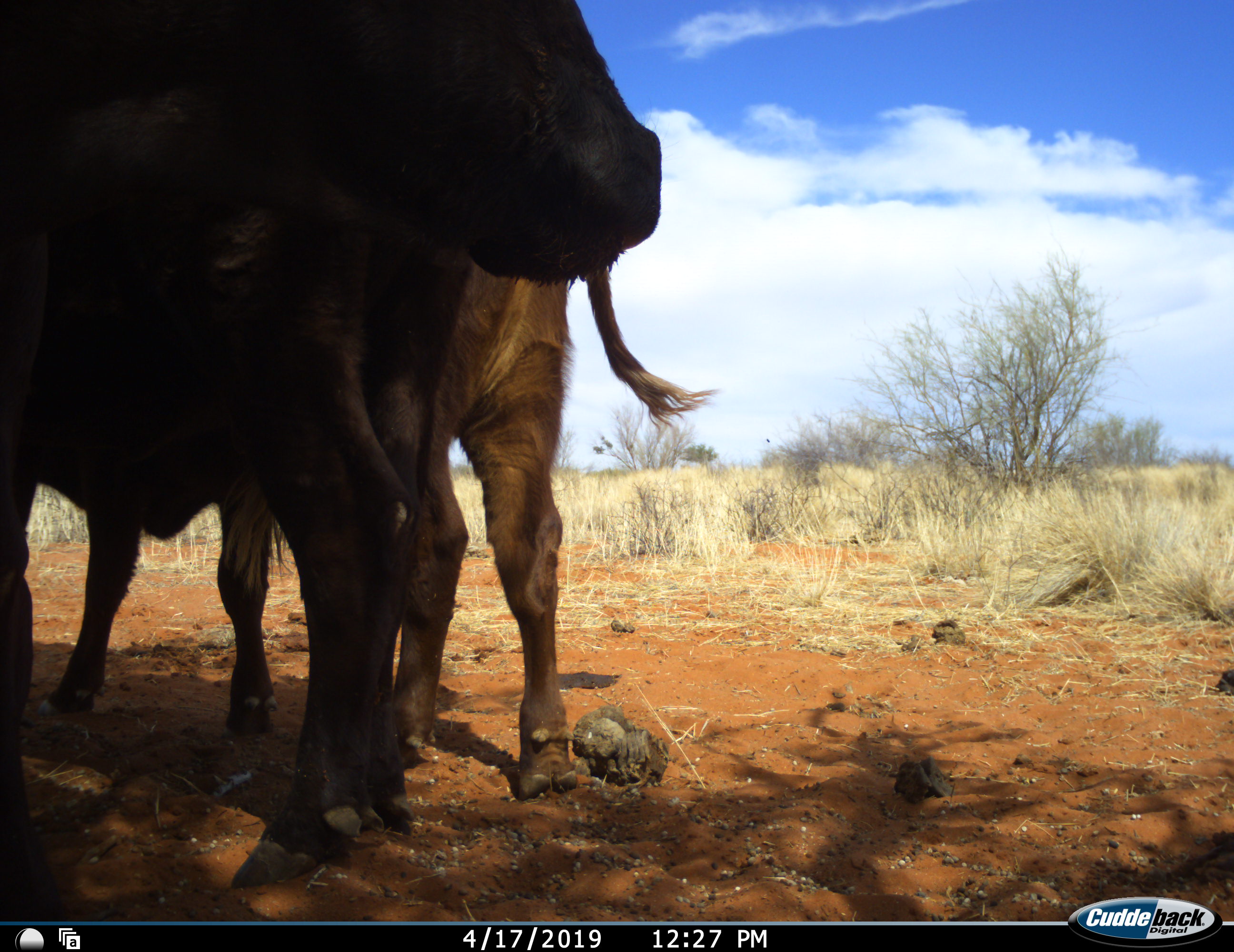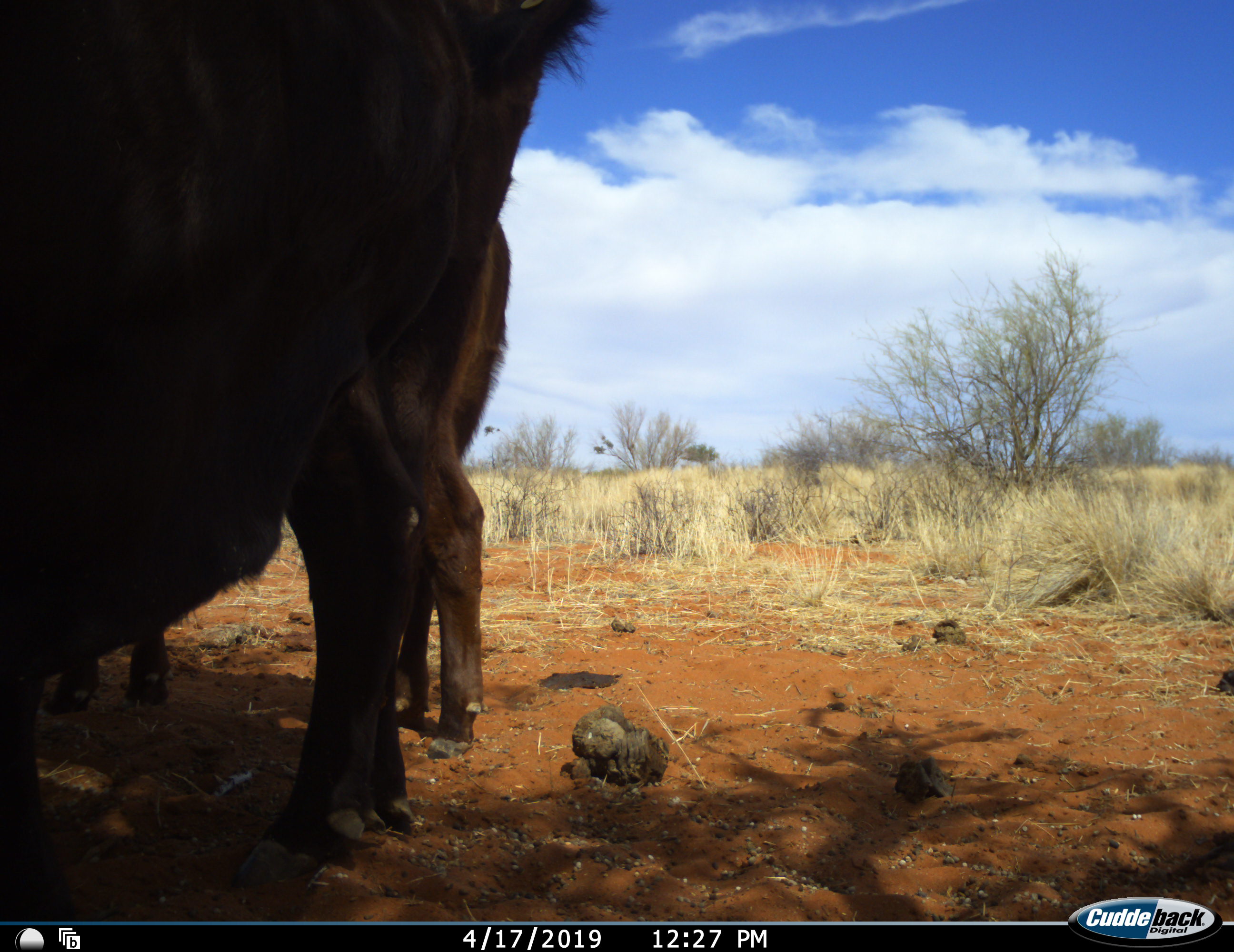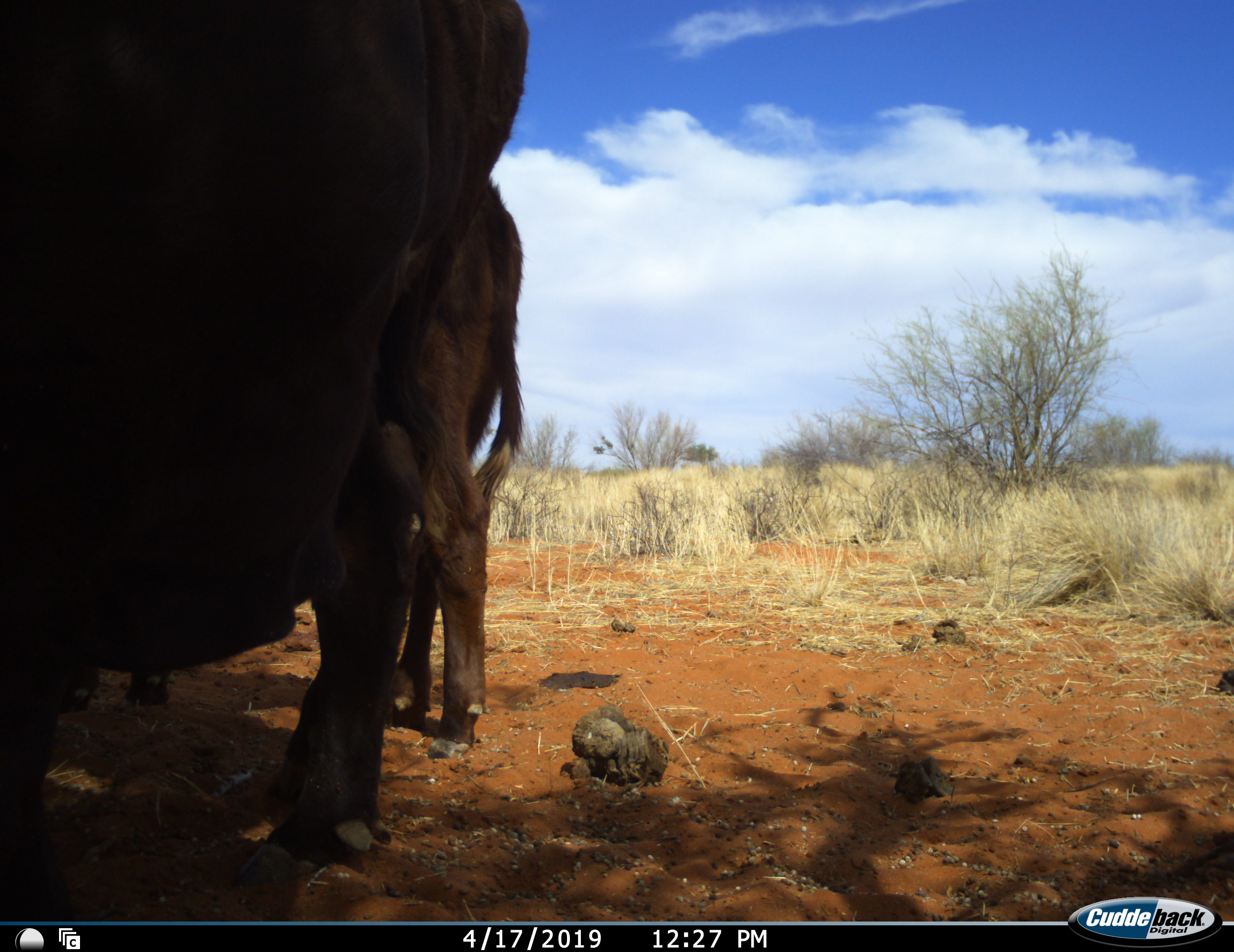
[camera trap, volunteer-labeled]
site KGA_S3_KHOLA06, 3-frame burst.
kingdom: Animalia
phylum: Chordata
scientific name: Vertebrata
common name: domestic animal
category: domesticanimal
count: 2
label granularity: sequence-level